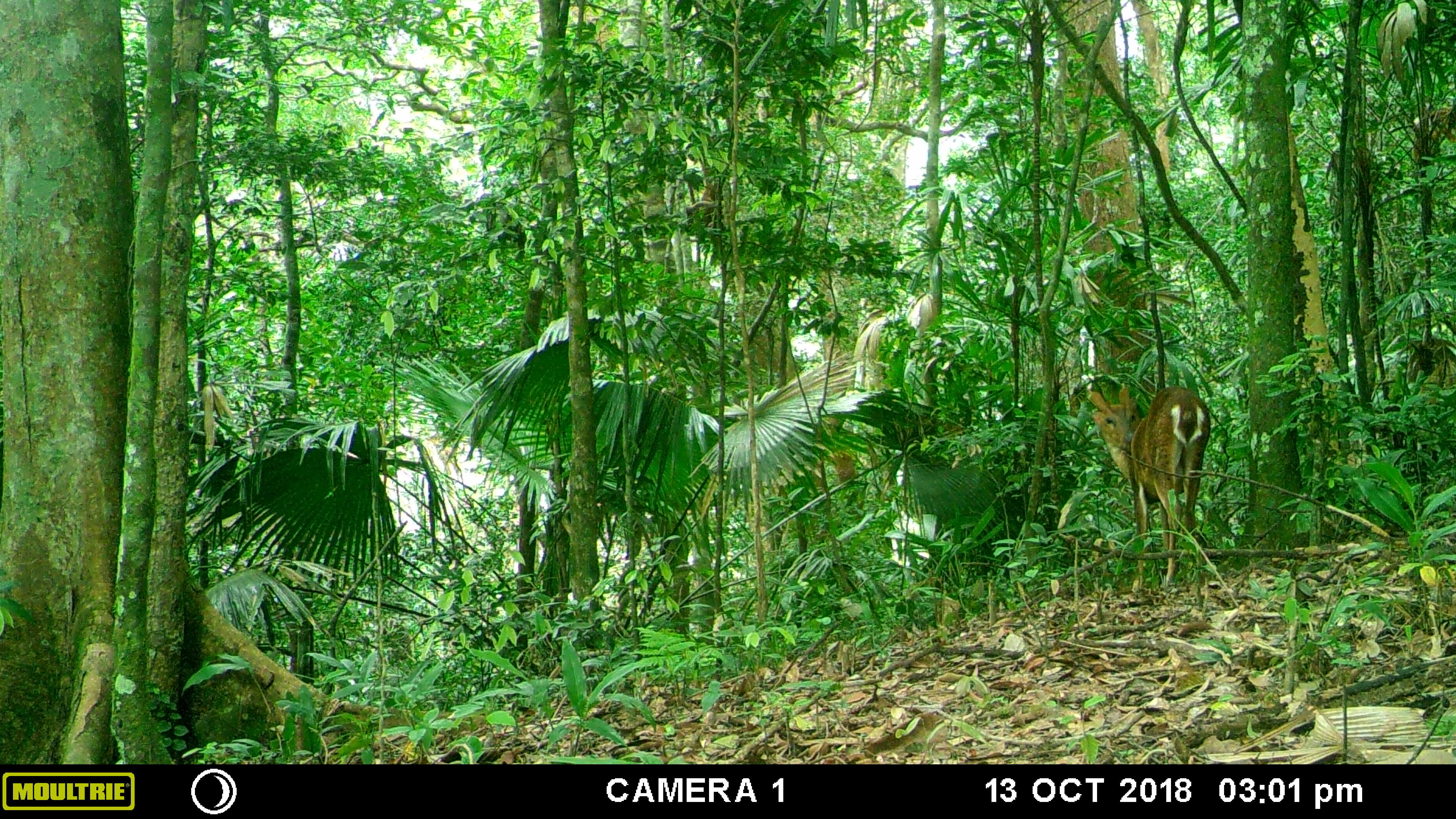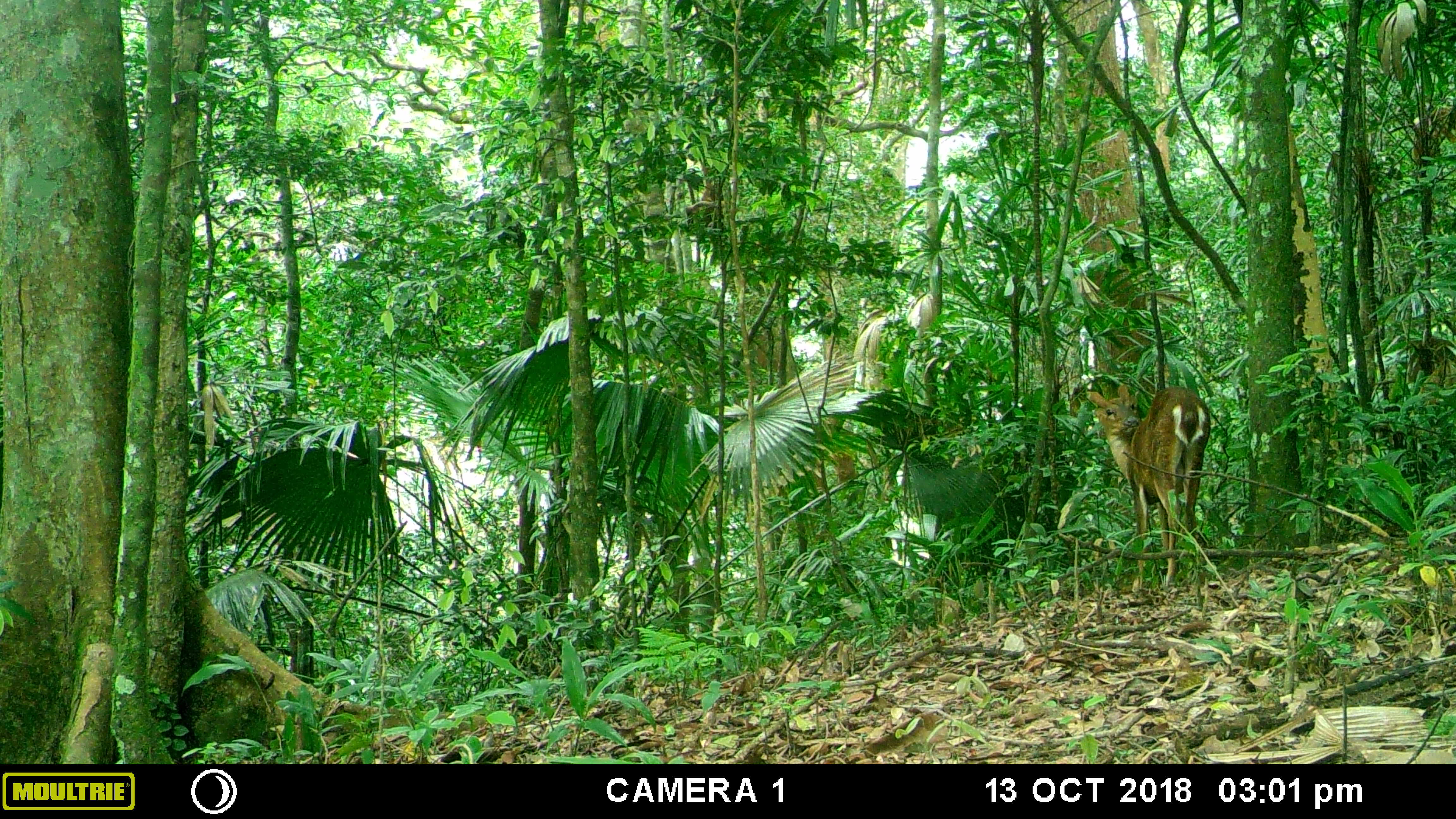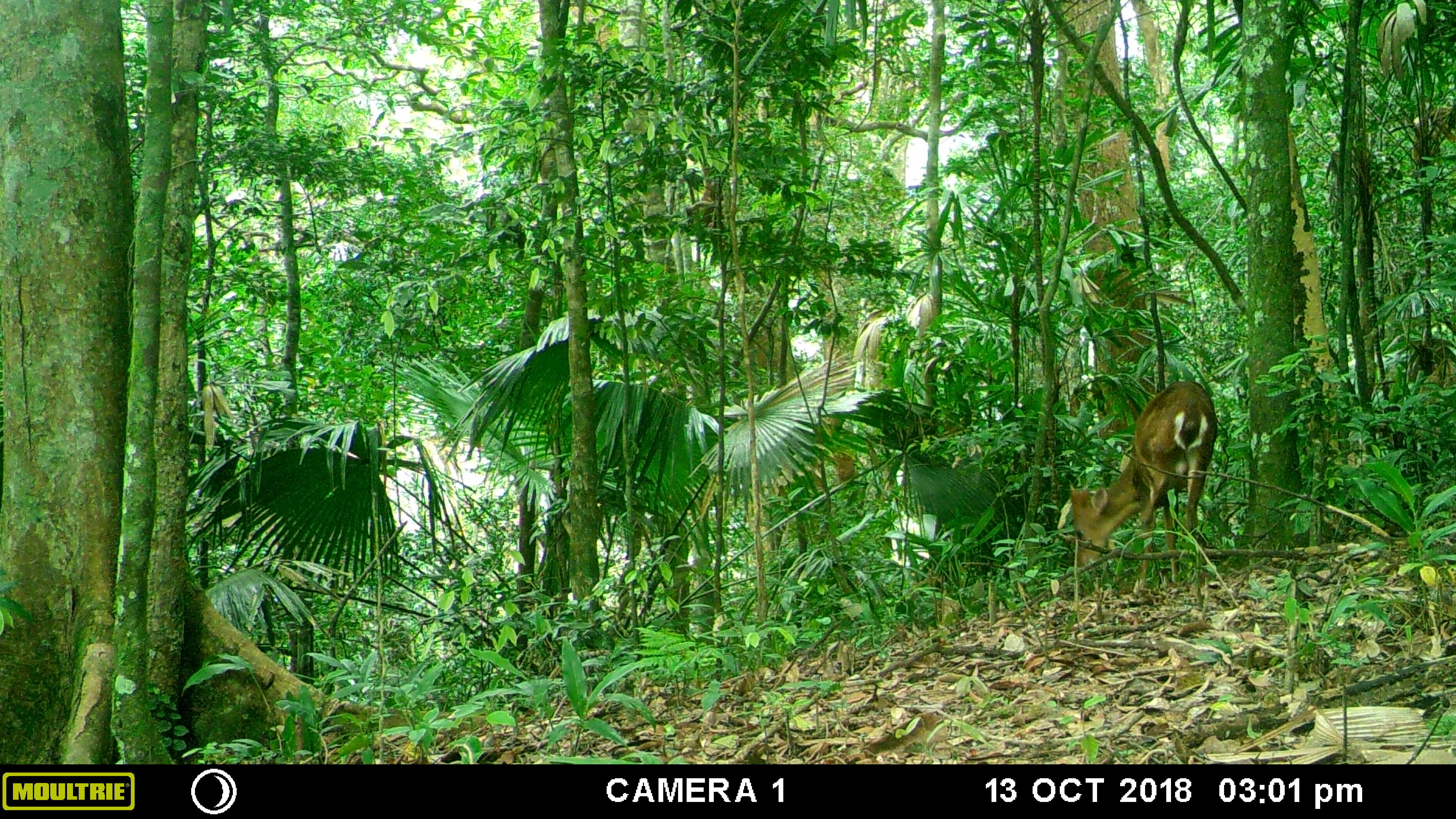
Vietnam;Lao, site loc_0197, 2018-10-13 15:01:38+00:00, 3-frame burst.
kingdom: Animalia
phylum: Chordata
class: Mammalia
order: Artiodactyla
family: Cervidae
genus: Muntiacus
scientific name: Muntiacus vuquangensis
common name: large-antlered muntjac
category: large antlered muntjac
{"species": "large antlered muntjac (large-antlered muntjac) (Muntiacus vuquangensis)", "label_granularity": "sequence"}